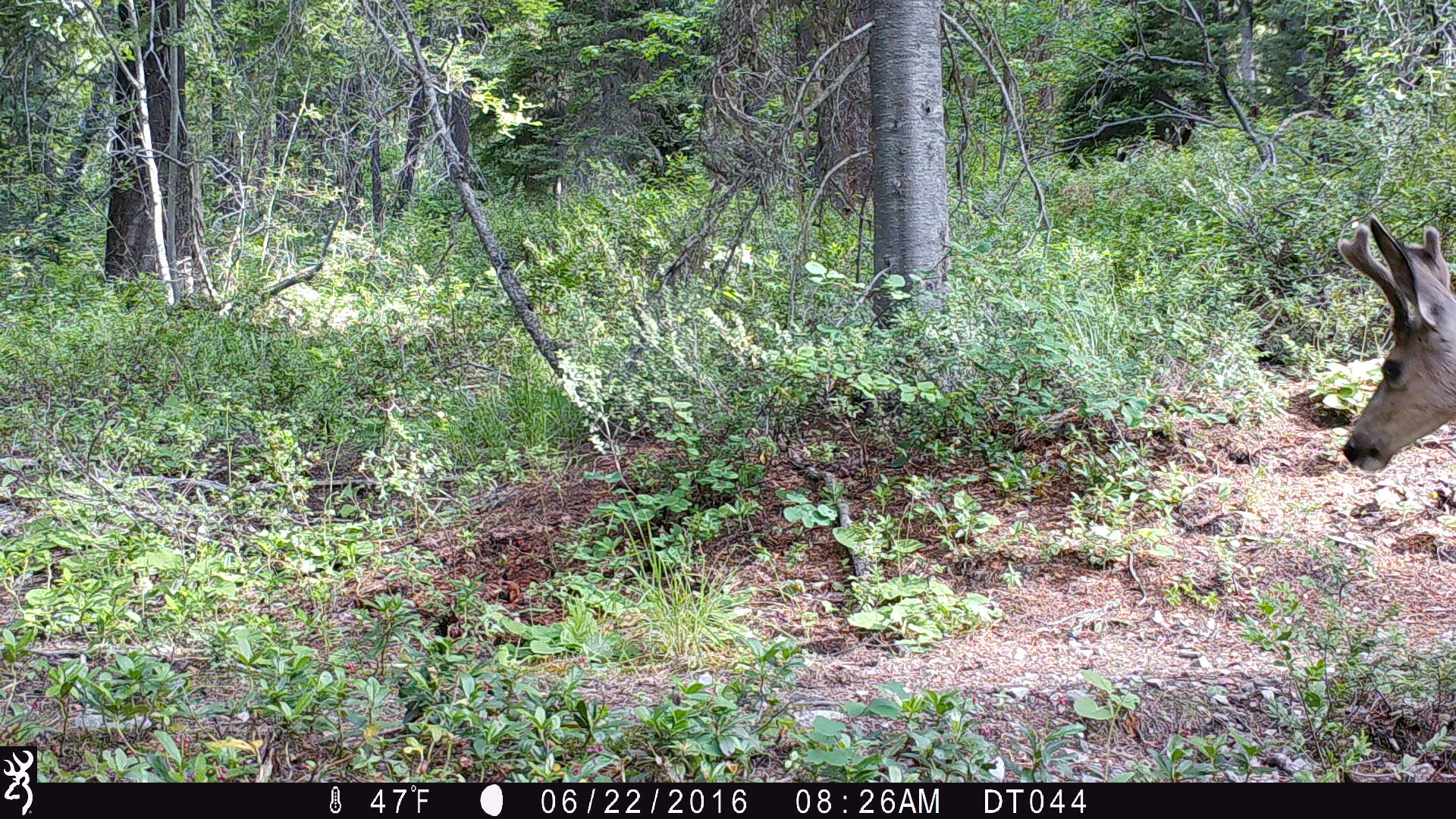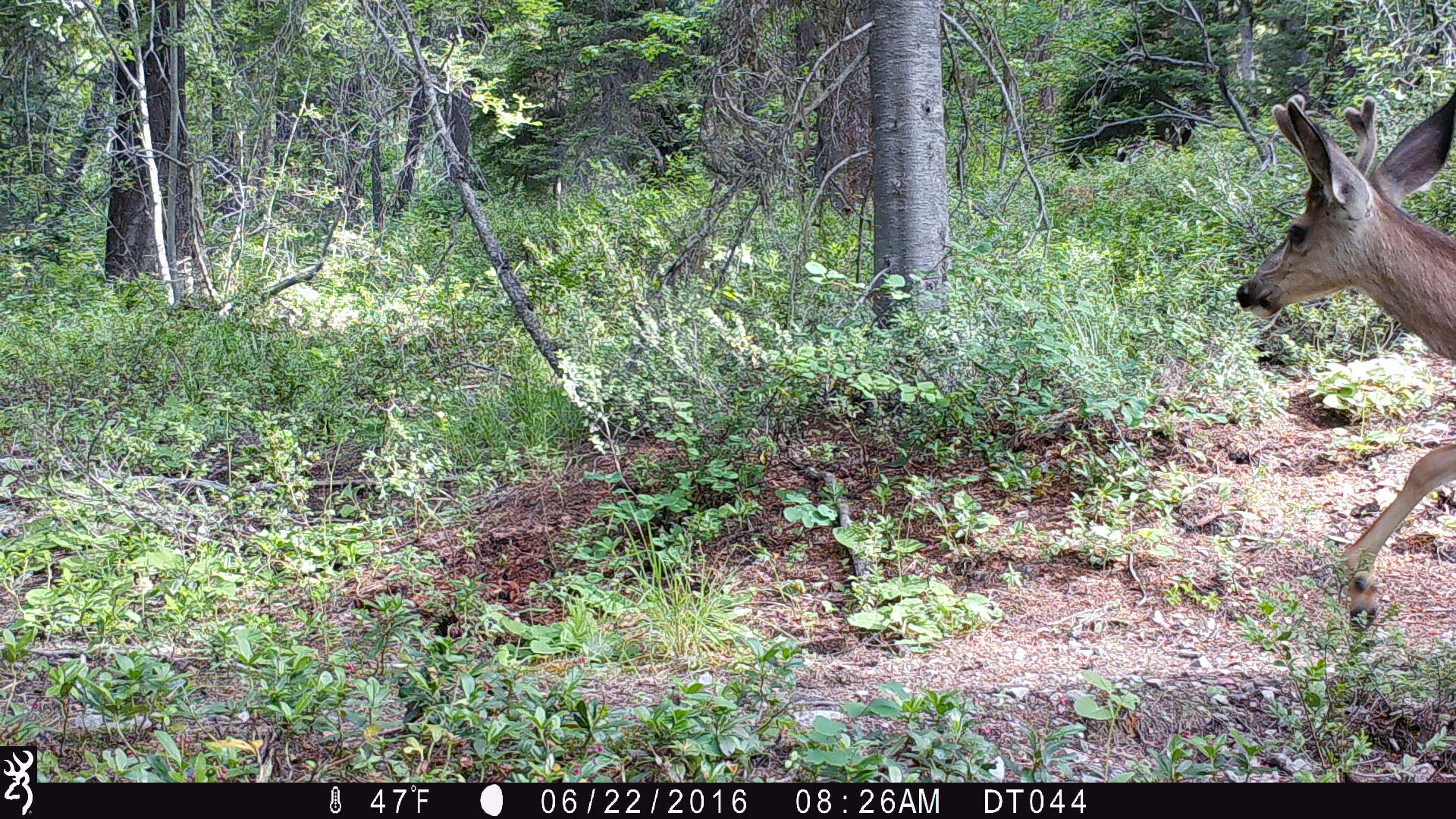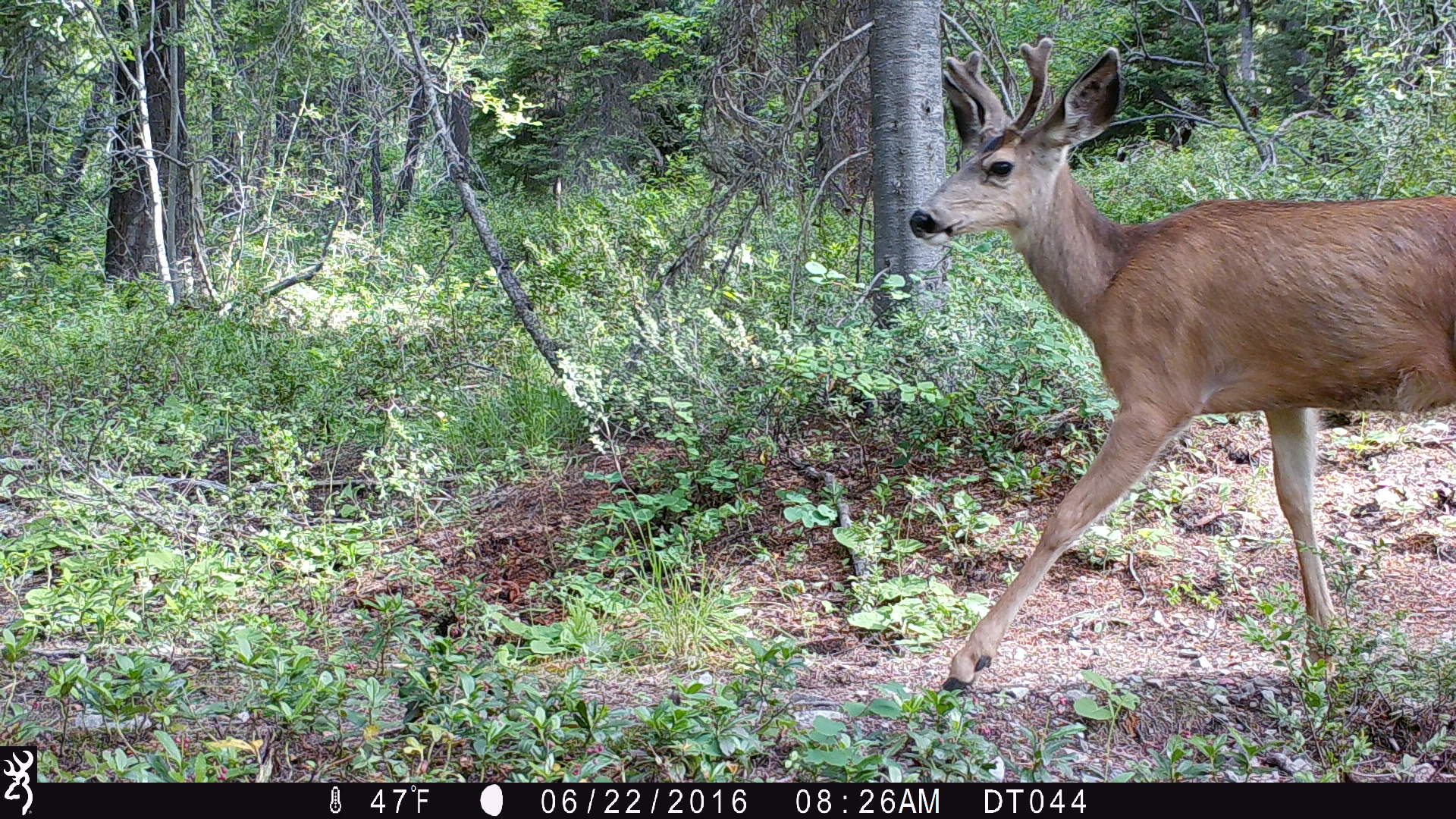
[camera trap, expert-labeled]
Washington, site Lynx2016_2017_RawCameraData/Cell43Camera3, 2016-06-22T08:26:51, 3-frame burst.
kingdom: Animalia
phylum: Chordata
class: Mammalia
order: Artiodactyla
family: Cervidae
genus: Odocoileus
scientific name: Odocoileus hemionus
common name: mule deer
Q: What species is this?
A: Odocoileus hemionus (mule deer).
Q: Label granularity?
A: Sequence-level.